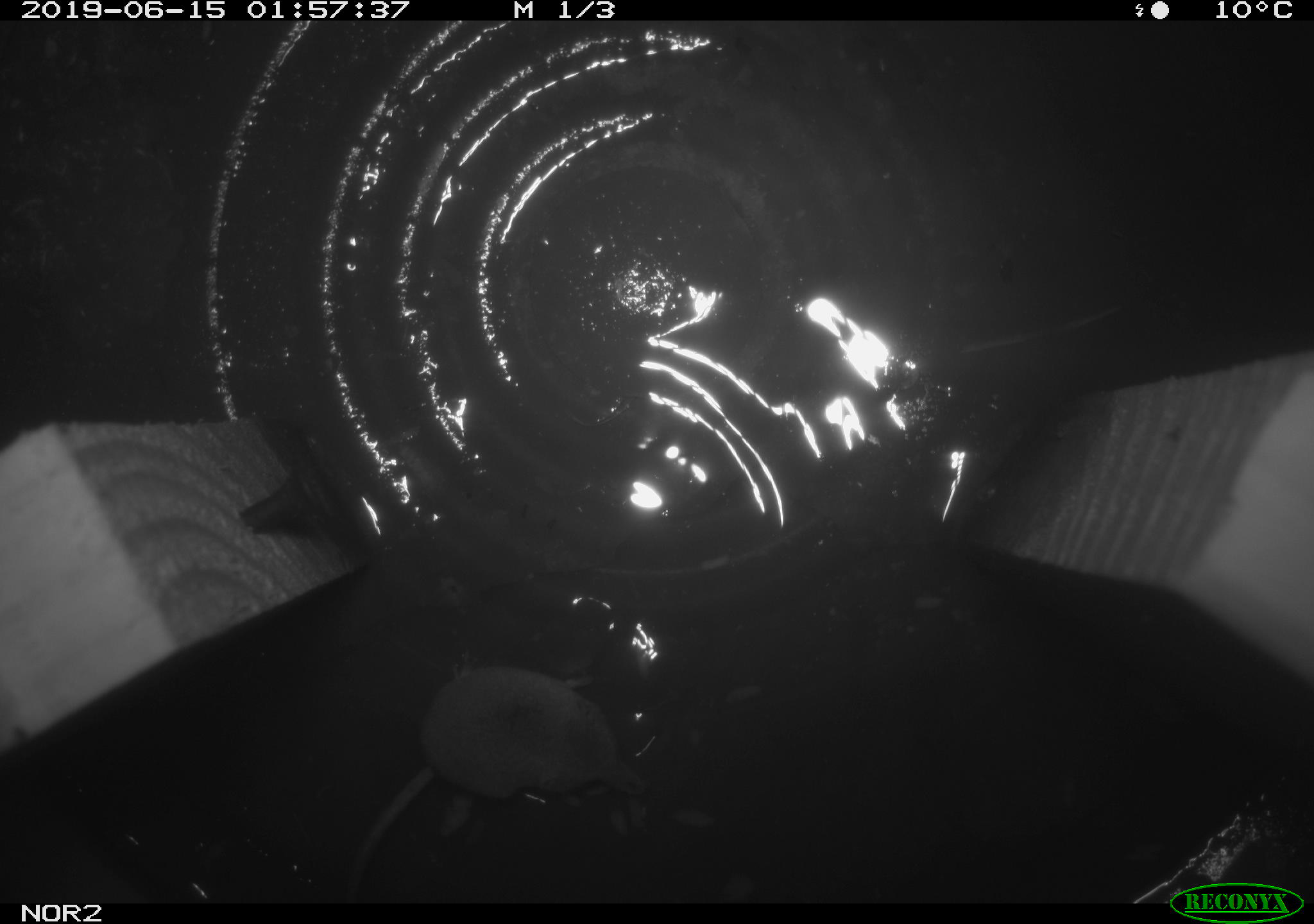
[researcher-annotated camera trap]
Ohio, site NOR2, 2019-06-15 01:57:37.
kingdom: Animalia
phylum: Chordata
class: Mammalia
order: Eulipotyphla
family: Soricidae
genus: Sorex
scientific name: Sorex cinereus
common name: masked shrew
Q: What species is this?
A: Masked shrew (Sorex cinereus).